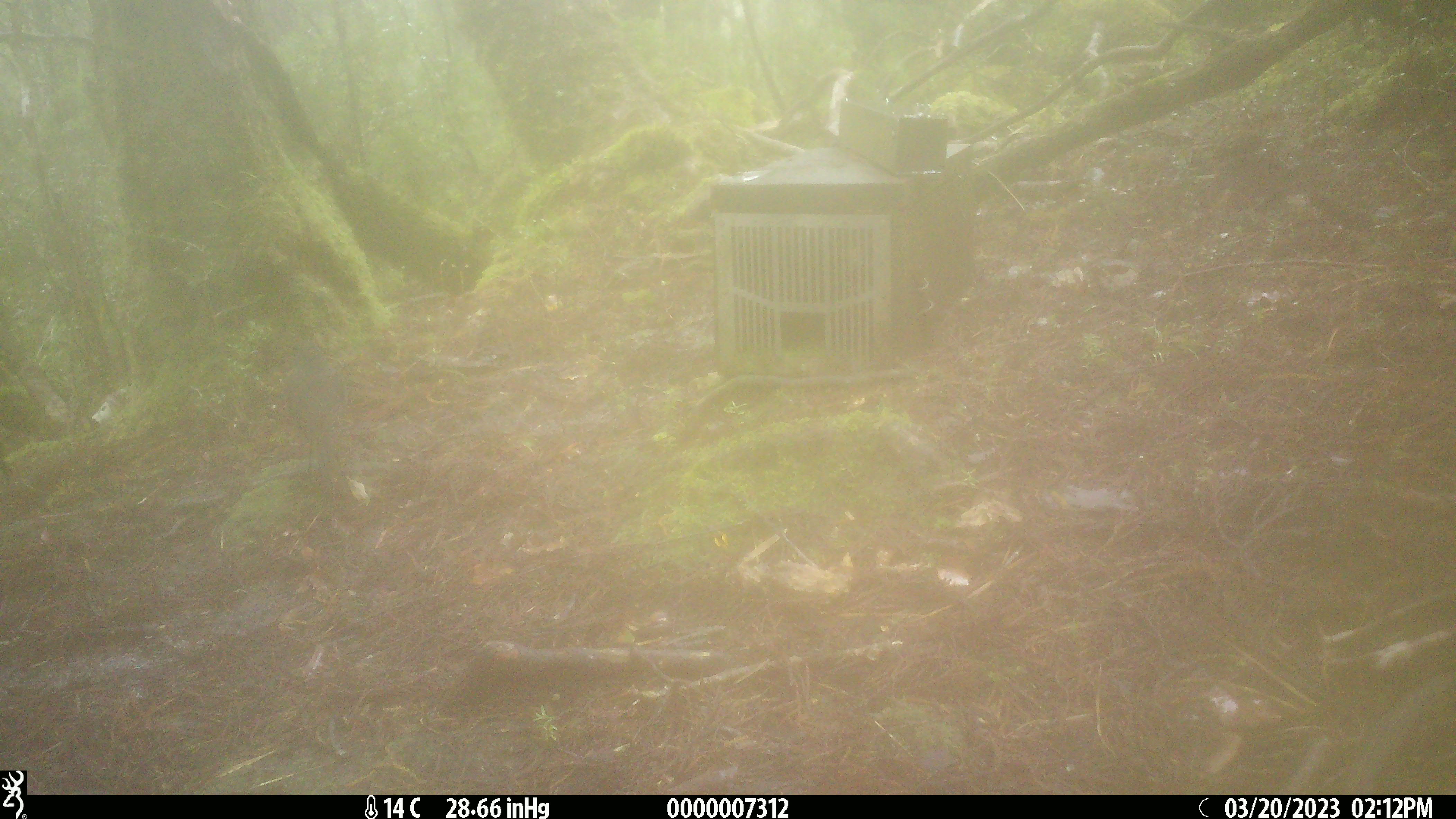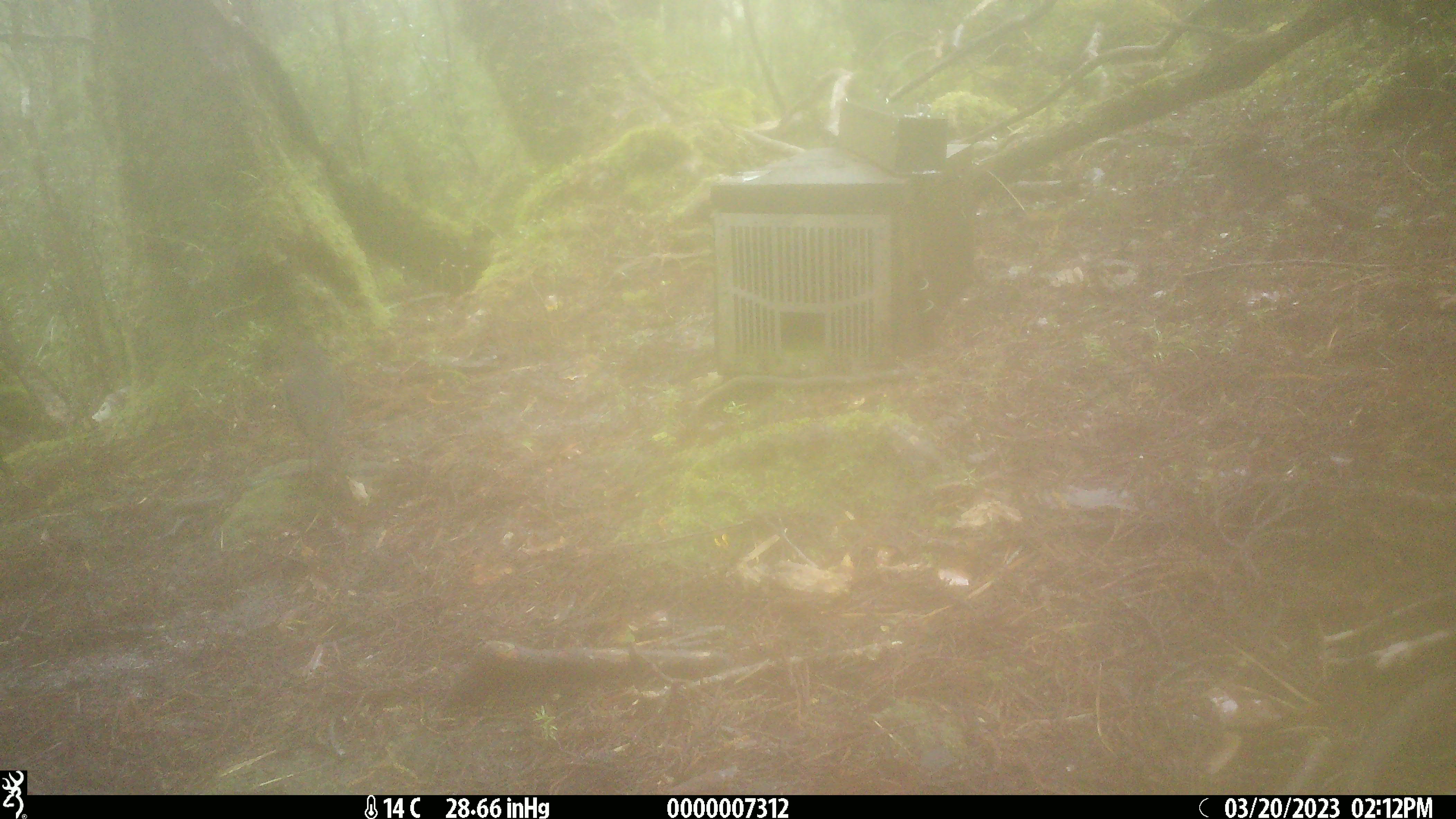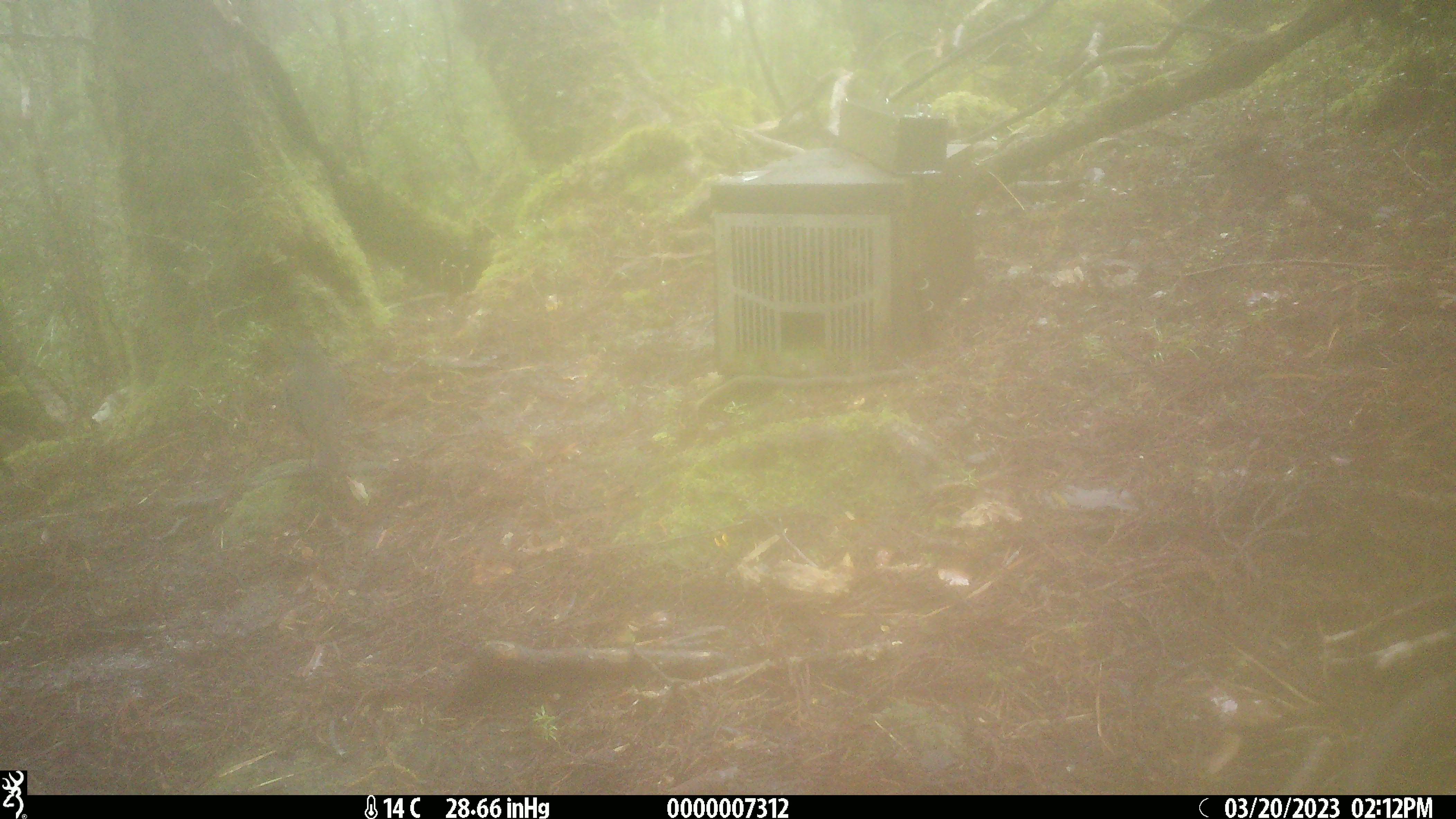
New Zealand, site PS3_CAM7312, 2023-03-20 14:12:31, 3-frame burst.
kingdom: Animalia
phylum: Chordata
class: Aves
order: Passeriformes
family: Petroicidae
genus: Petroica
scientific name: Petroica australis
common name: new zealand robin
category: robin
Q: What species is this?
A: Robin (new zealand robin) (Petroica australis).